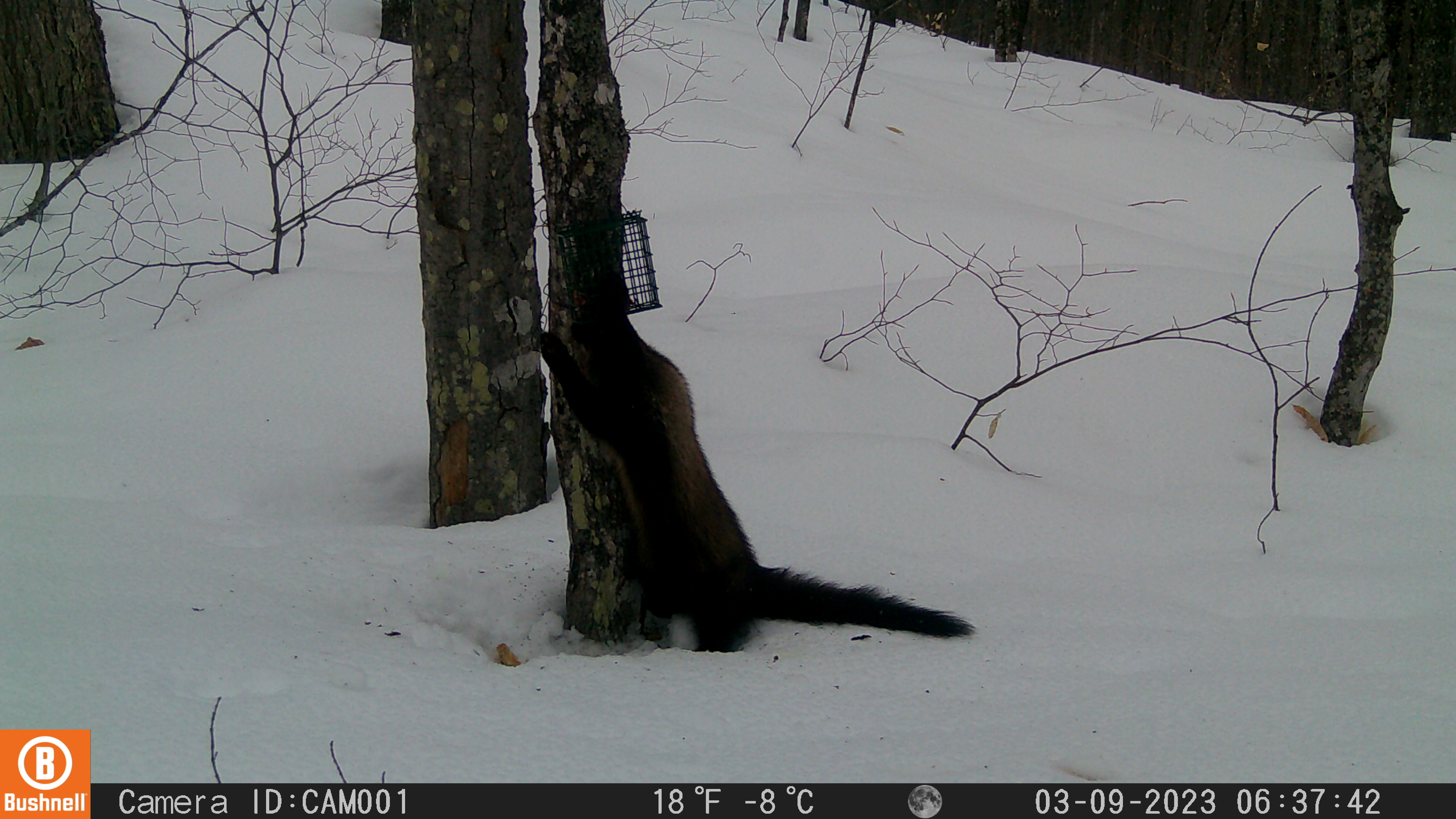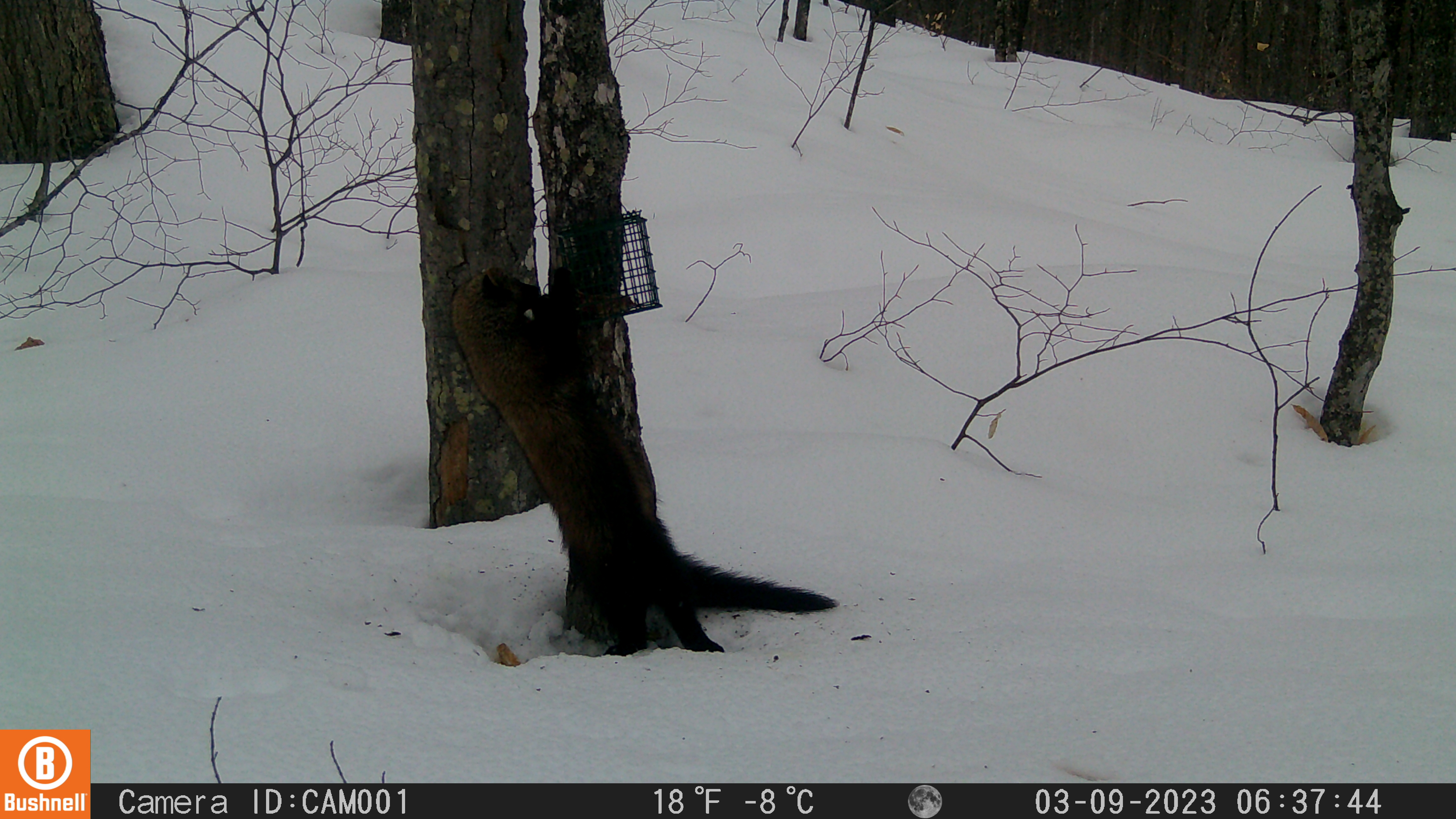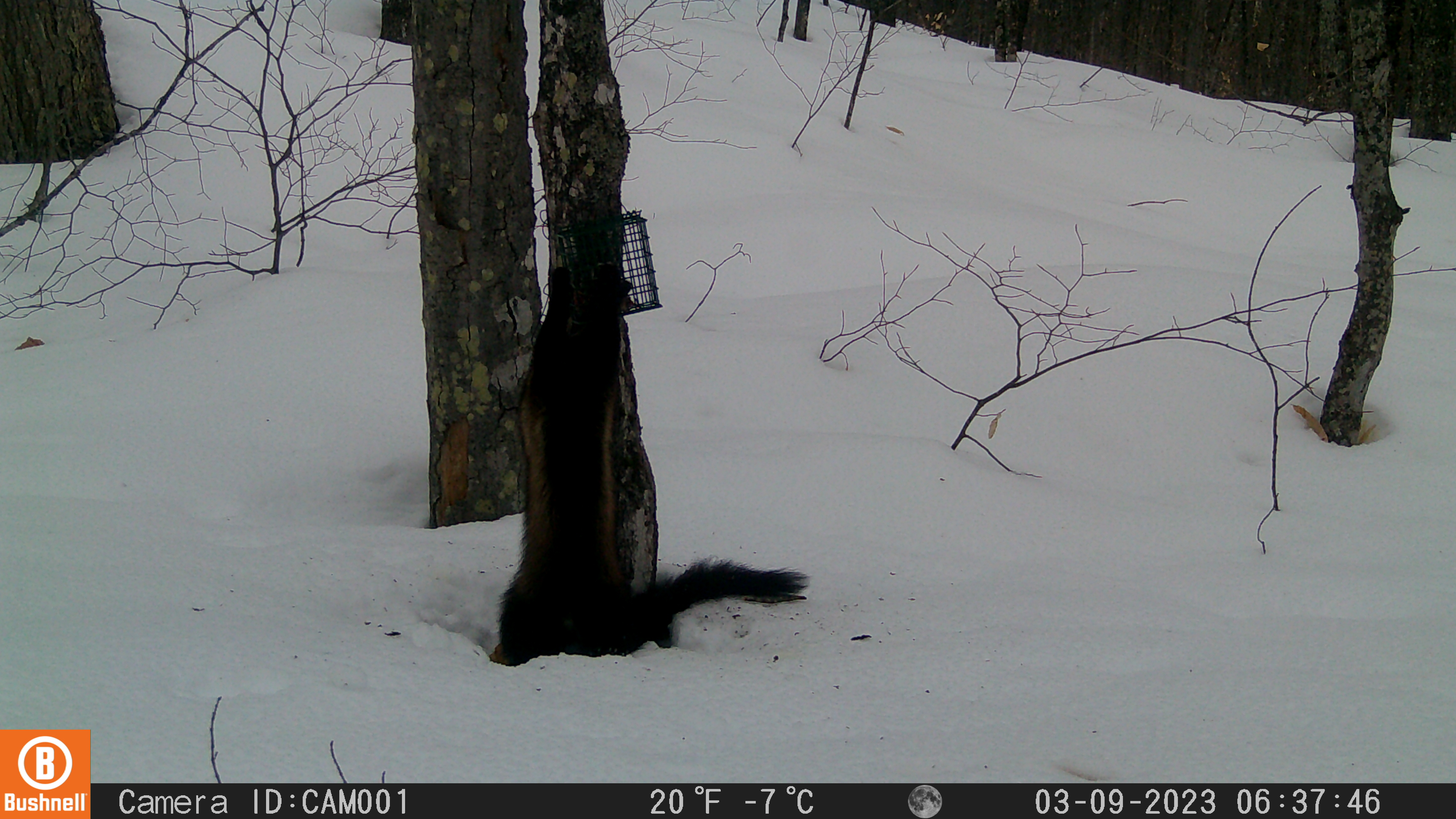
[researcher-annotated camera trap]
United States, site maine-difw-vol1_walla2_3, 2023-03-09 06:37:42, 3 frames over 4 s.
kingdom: Animalia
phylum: Chordata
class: Mammalia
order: Carnivora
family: Mustelidae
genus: Pekania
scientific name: Pekania pennanti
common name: fisher